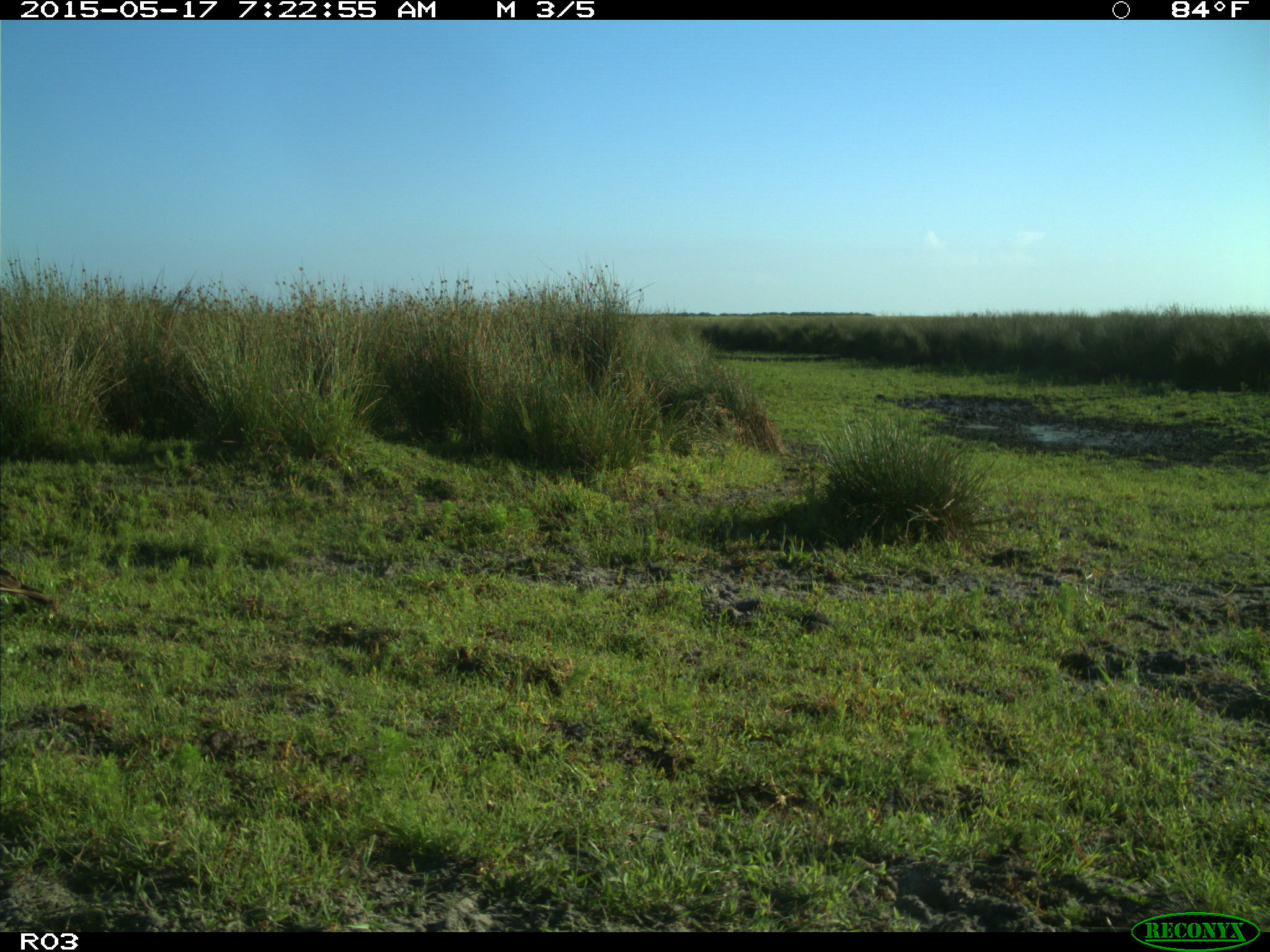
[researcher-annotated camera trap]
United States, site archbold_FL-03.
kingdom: Animalia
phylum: Chordata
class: Aves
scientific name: Aves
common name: birds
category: unidentified bird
Unidentified bird (birds) (Aves).